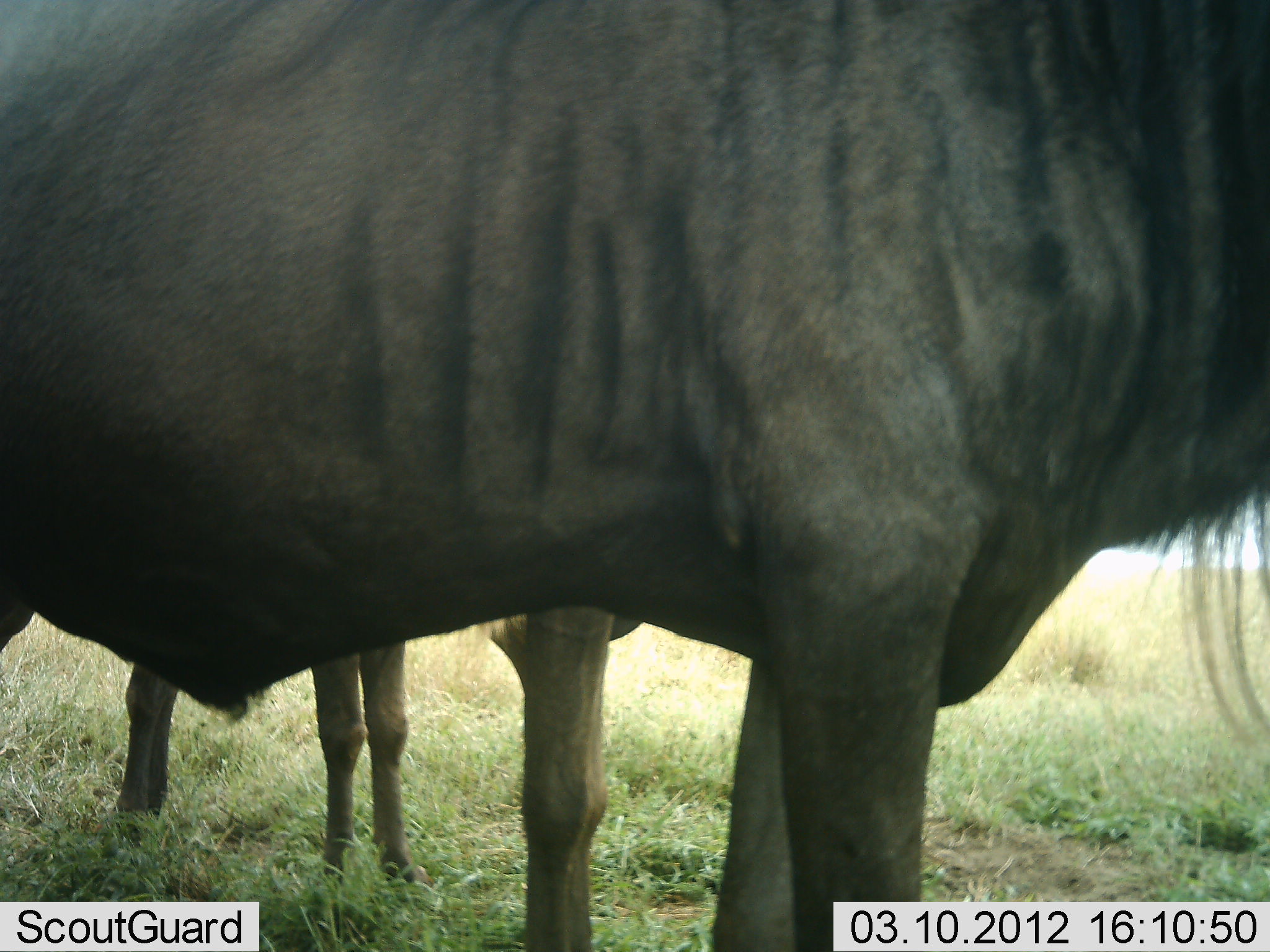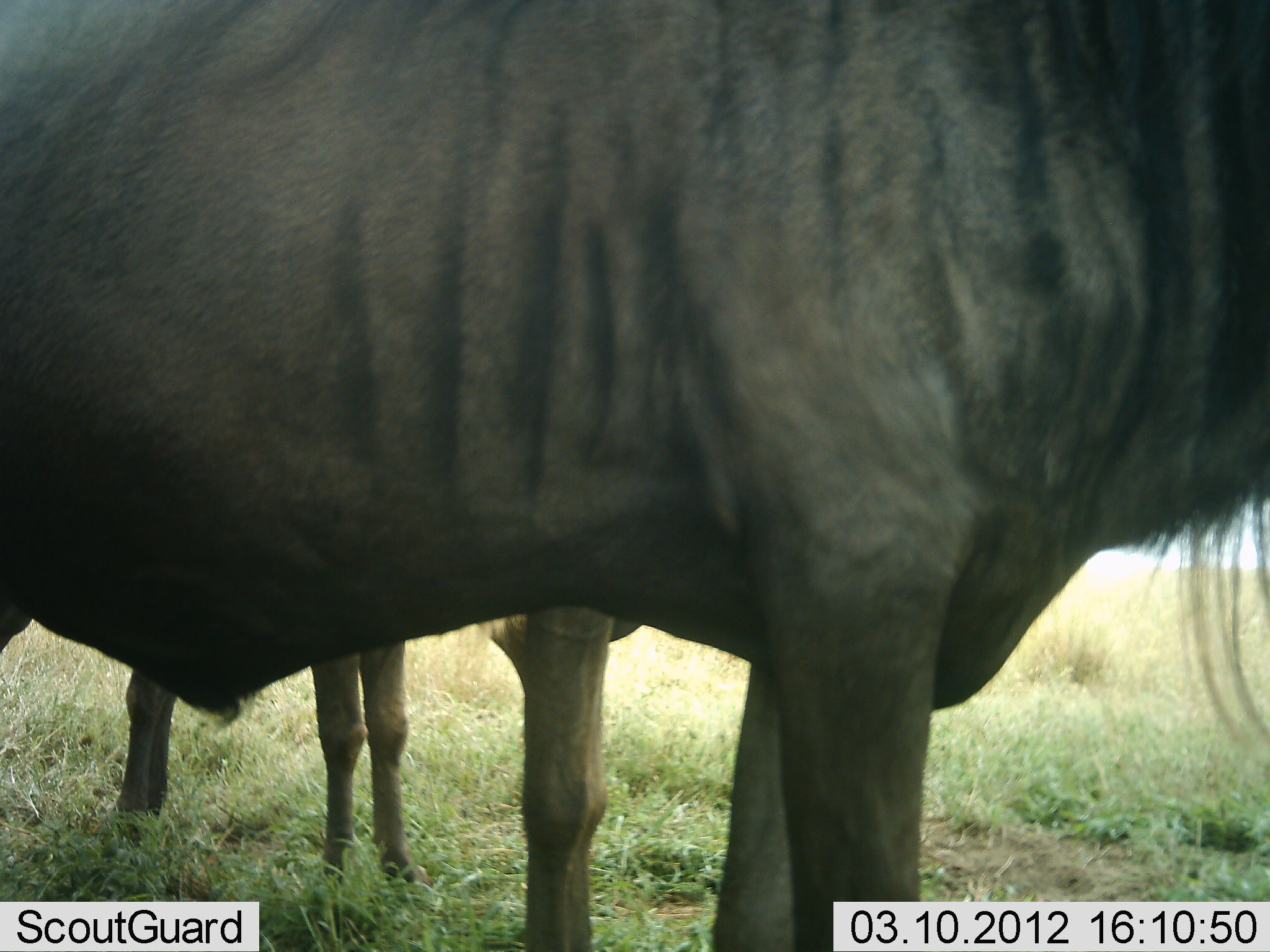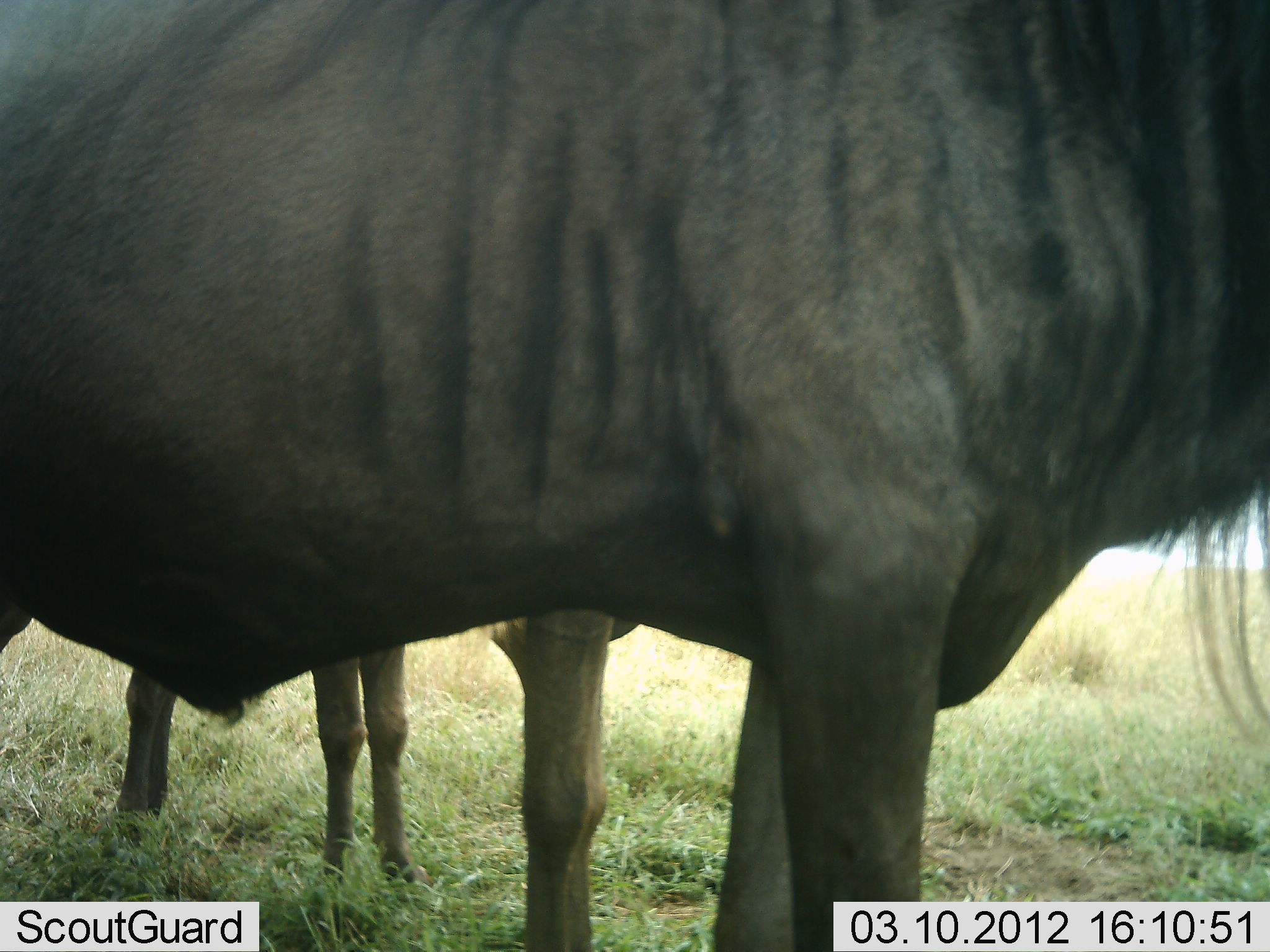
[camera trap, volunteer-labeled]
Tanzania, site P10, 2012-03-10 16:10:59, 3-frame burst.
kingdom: Animalia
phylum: Chordata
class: Mammalia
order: Artiodactyla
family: Bovidae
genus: Connochaetes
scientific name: Connochaetes taurinus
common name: blue wildebeest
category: wildebeest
Wildebeest (blue wildebeest) (Connochaetes taurinus), count 3. Behavior (volunteer vote fractions): standing 100%, resting 9%, moving 0%, interacting 0%. Young present (vote fraction): 18%. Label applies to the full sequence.